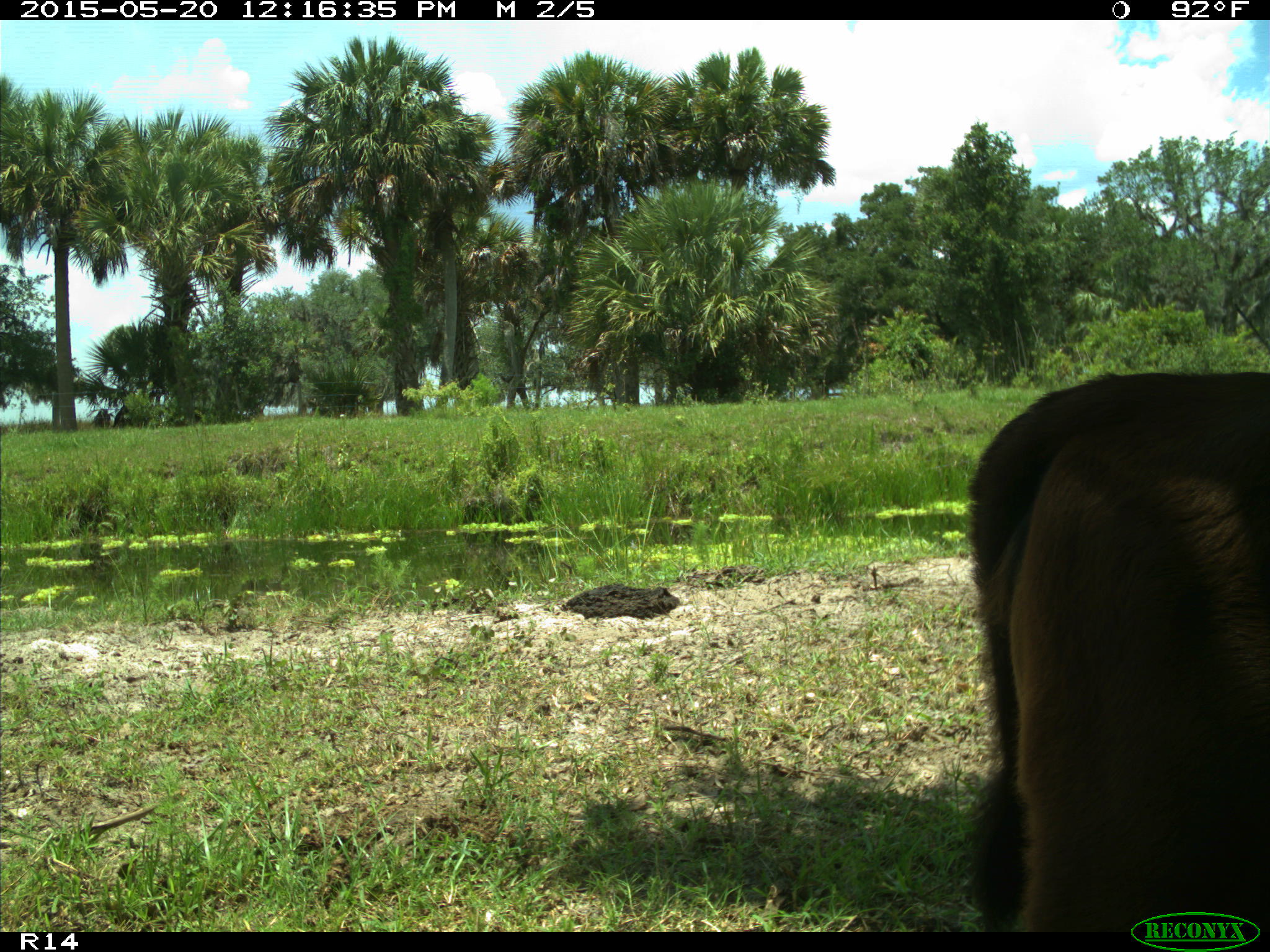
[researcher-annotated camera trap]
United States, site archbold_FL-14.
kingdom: Animalia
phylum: Chordata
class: Mammalia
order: Artiodactyla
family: Bovidae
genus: Bos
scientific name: Bos taurus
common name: domestic cow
Bos taurus (domestic cow).